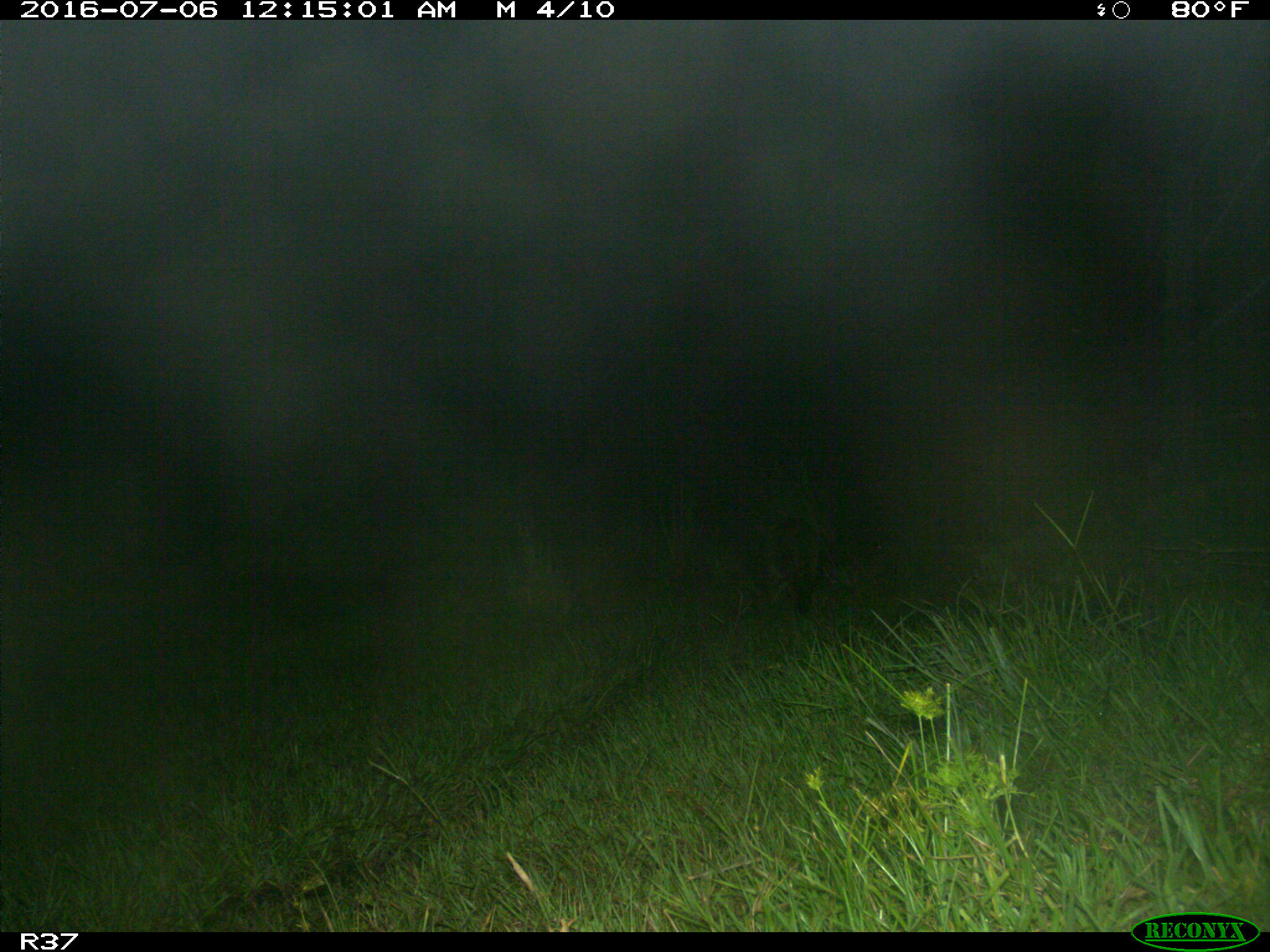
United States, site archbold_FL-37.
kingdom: Animalia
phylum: Chordata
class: Mammalia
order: Carnivora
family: Procyonidae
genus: Procyon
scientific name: Procyon lotor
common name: common raccoon